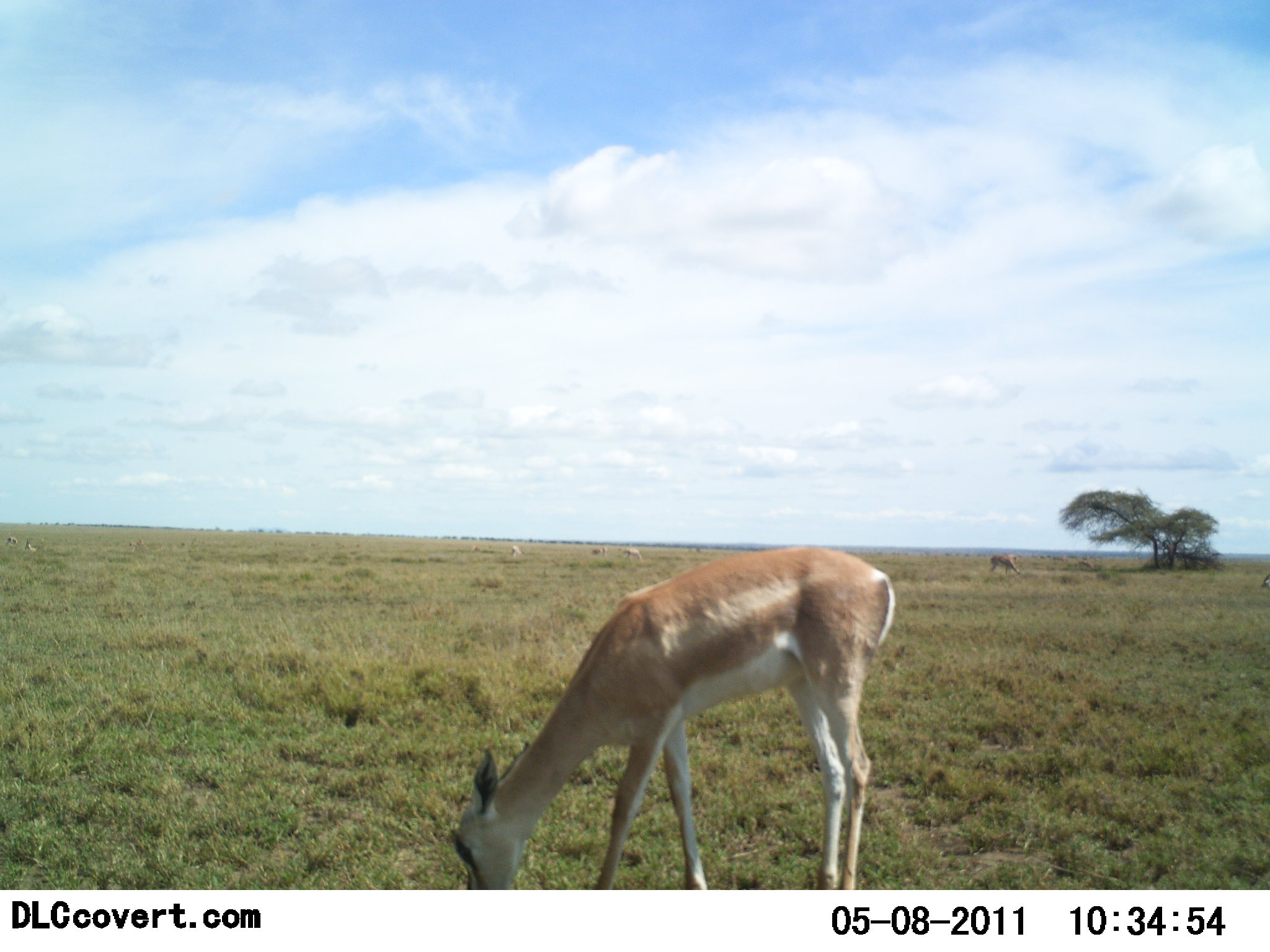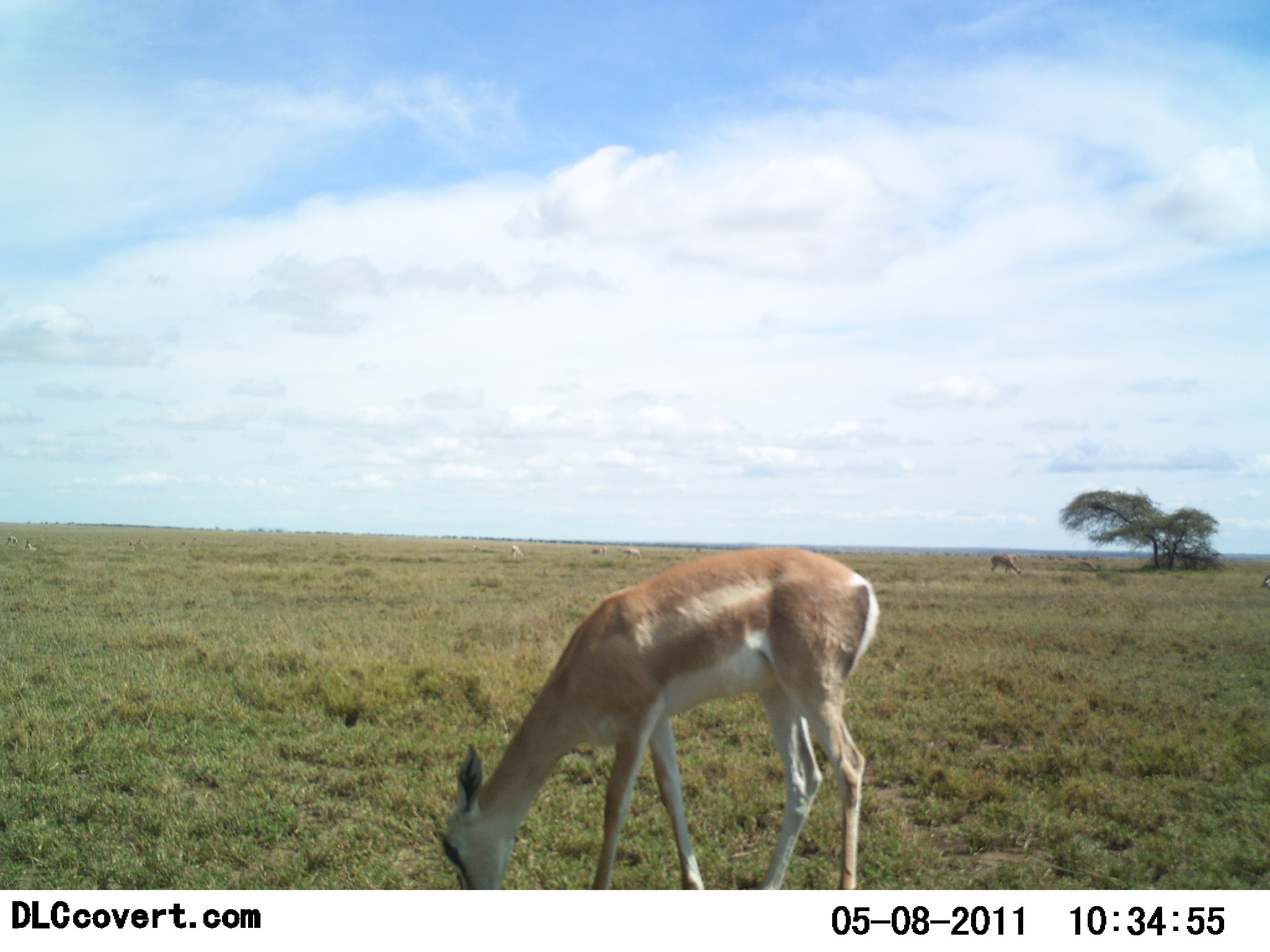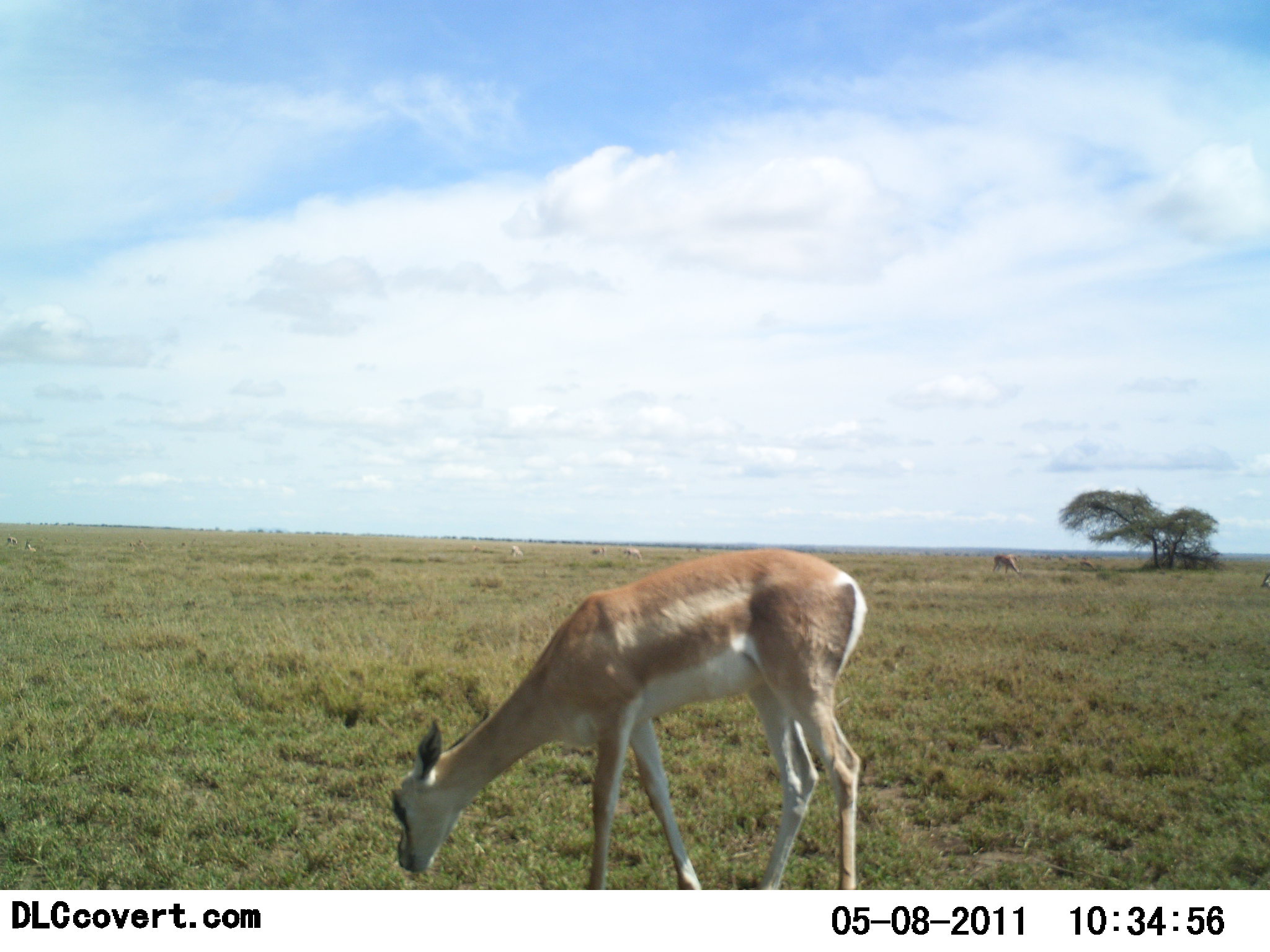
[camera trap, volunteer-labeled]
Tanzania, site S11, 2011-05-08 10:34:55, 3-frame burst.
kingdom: Animalia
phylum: Chordata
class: Mammalia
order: Artiodactyla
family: Bovidae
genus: Nanger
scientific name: Nanger granti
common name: grant's gazelle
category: gazellegrants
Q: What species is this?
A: Gazellegrants (grant's gazelle) (Nanger granti).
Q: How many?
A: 4.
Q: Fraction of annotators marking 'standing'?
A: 40%.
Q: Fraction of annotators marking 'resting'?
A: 0%.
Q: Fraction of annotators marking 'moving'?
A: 0%.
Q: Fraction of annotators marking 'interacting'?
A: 0%.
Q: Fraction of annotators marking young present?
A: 0%.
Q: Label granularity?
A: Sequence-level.